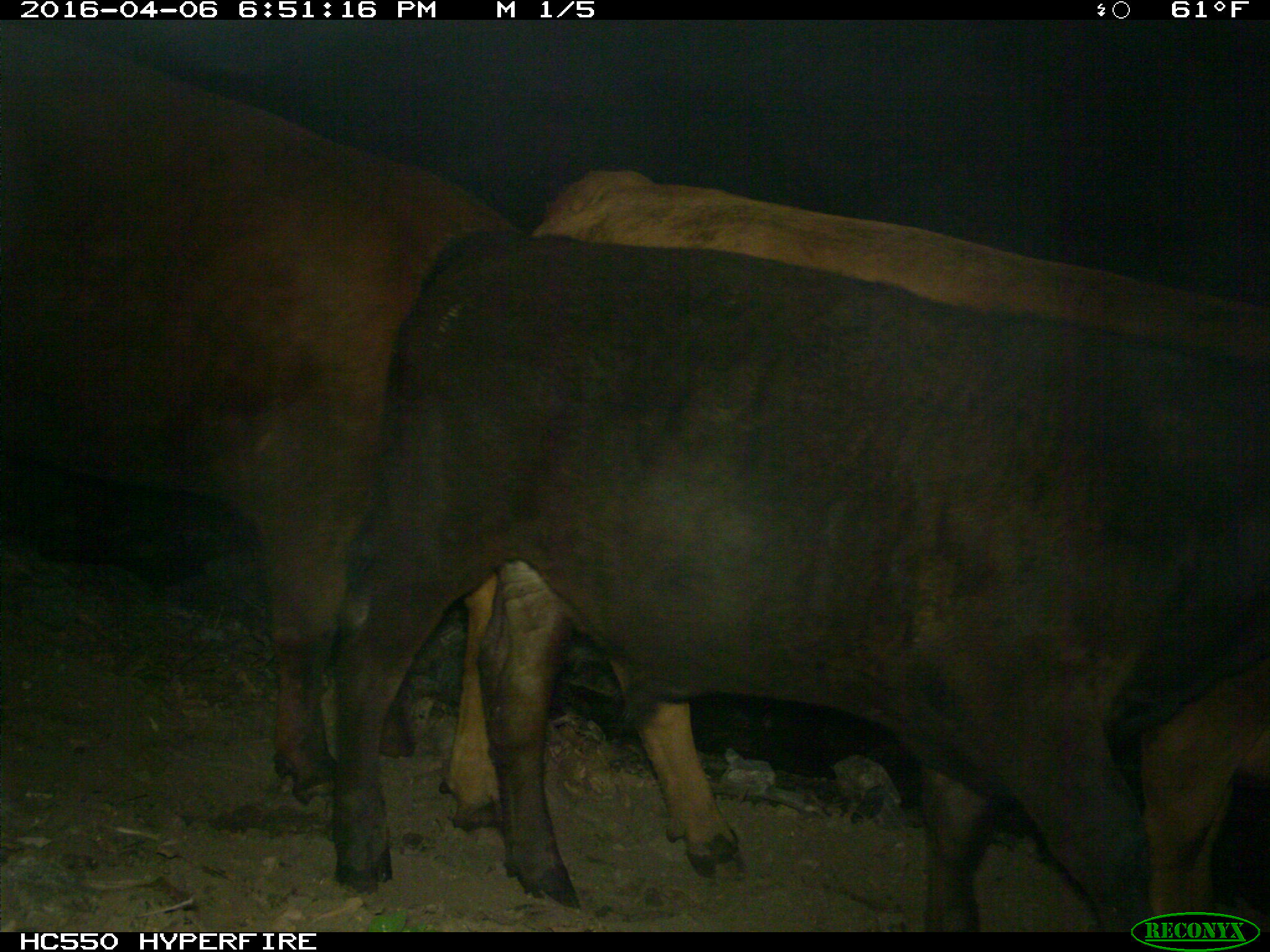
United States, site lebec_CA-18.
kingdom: Animalia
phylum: Chordata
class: Mammalia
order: Artiodactyla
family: Bovidae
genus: Bos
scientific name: Bos taurus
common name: domestic cow